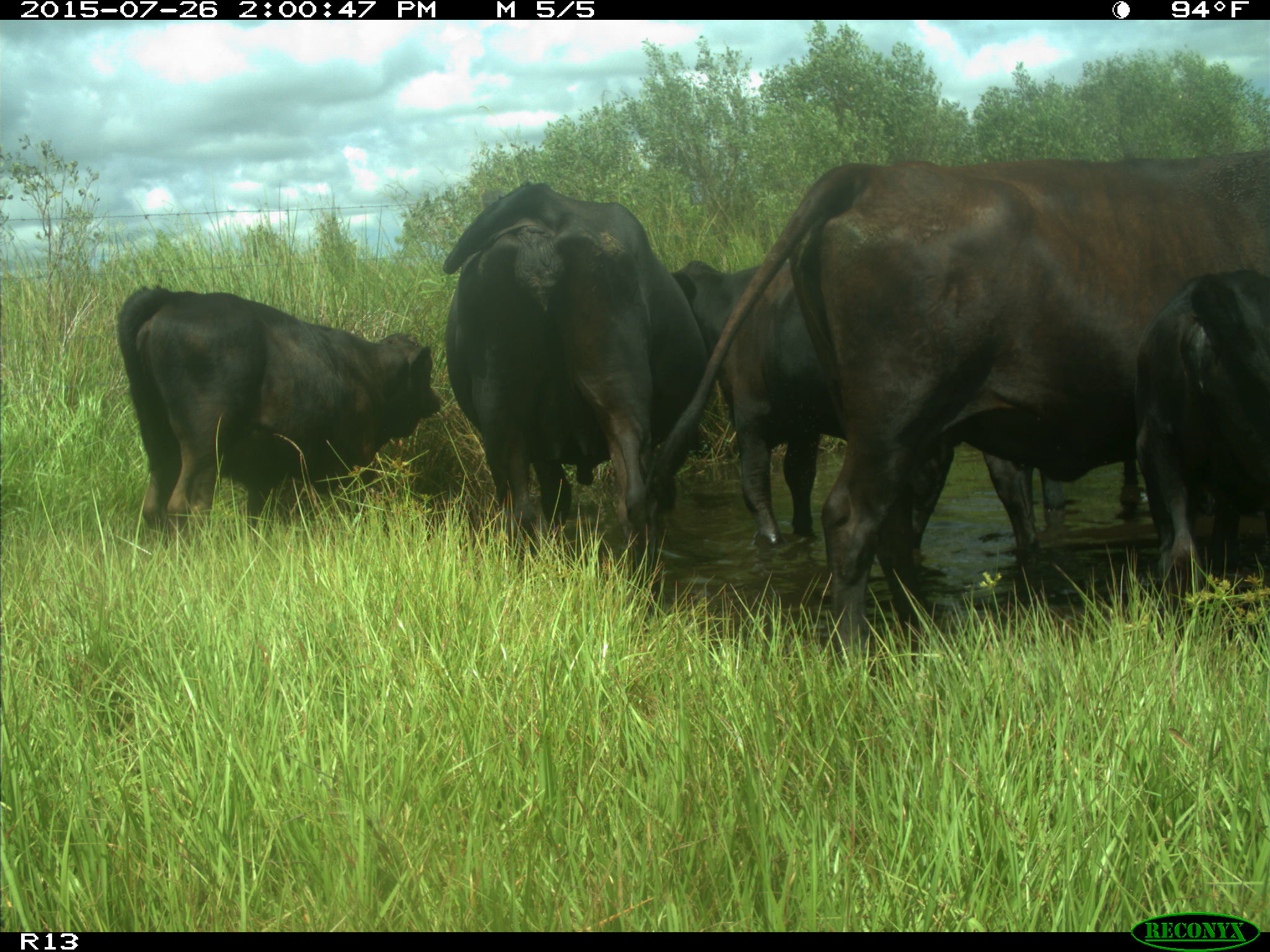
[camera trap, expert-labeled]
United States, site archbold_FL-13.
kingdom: Animalia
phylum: Chordata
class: Mammalia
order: Artiodactyla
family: Bovidae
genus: Bos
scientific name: Bos taurus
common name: domestic cow